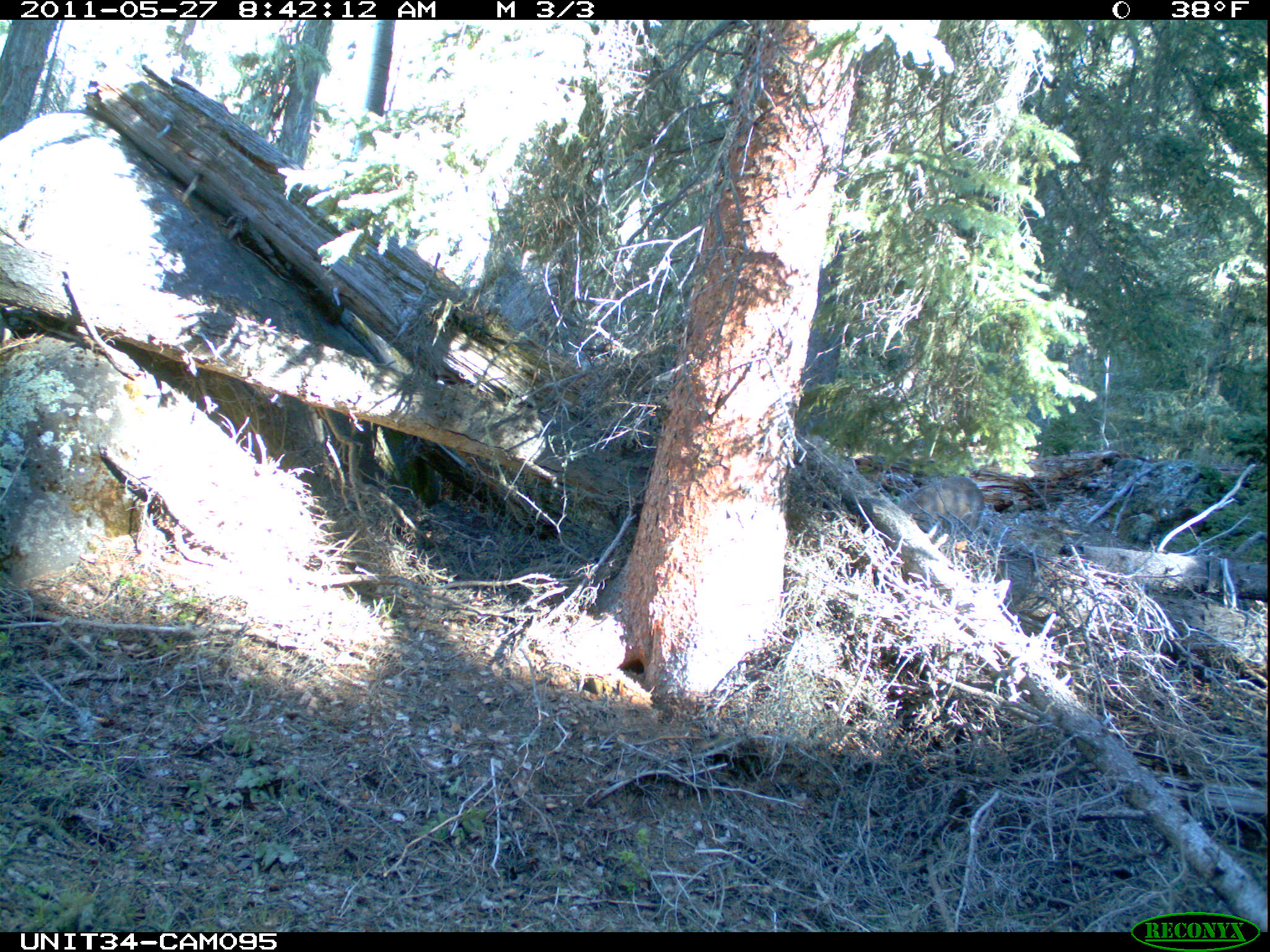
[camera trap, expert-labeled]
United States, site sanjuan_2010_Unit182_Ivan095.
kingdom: Animalia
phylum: Chordata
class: Mammalia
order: Artiodactyla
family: Cervidae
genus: Odocoileus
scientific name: Odocoileus hemionus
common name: mule deer